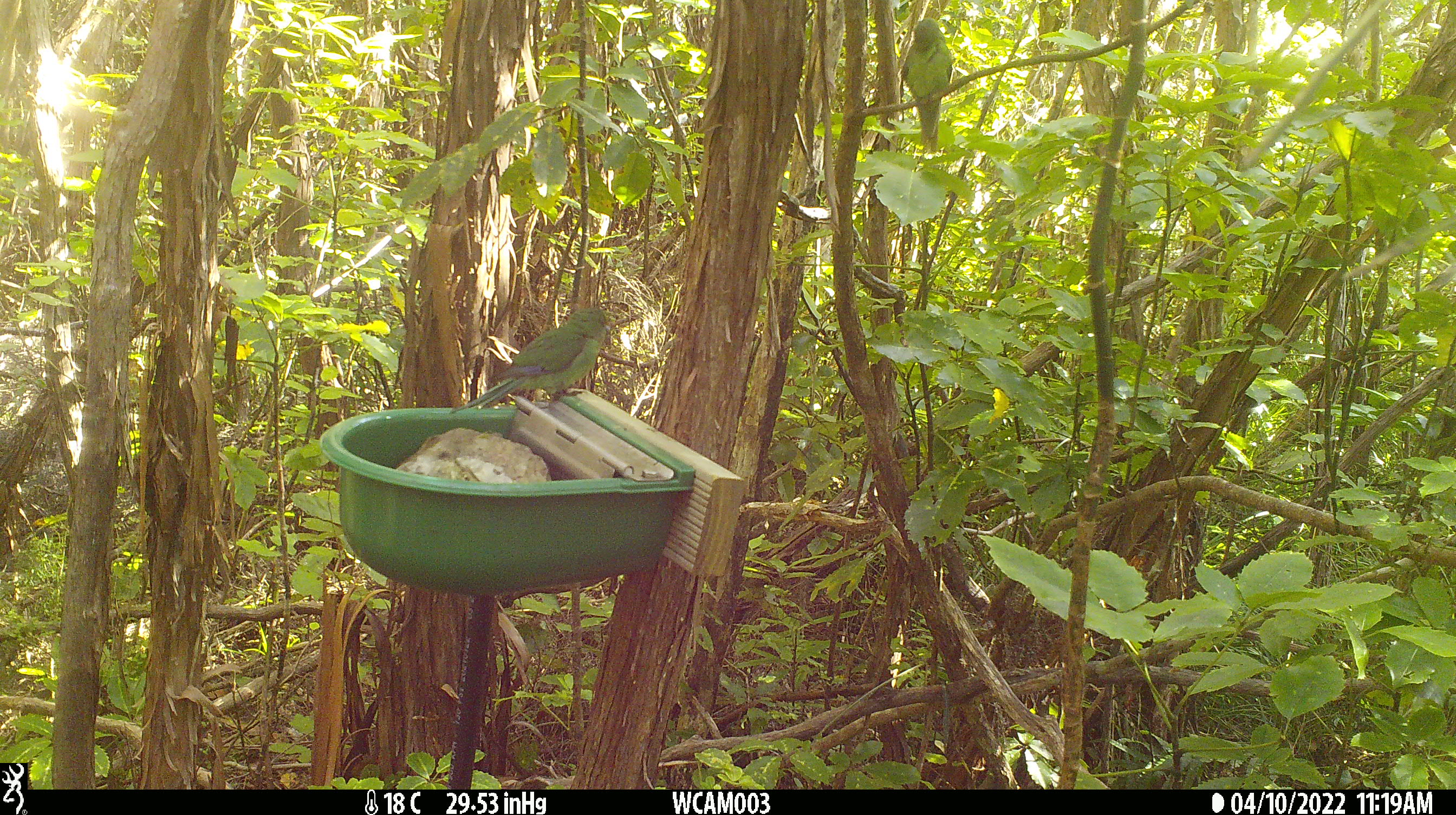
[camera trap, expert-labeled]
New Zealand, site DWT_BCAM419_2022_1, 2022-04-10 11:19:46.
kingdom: Animalia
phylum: Chordata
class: Aves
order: Psittaciformes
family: Psittaculidae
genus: Cyanoramphus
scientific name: Cyanoramphus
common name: parakeet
Parakeet (Cyanoramphus).